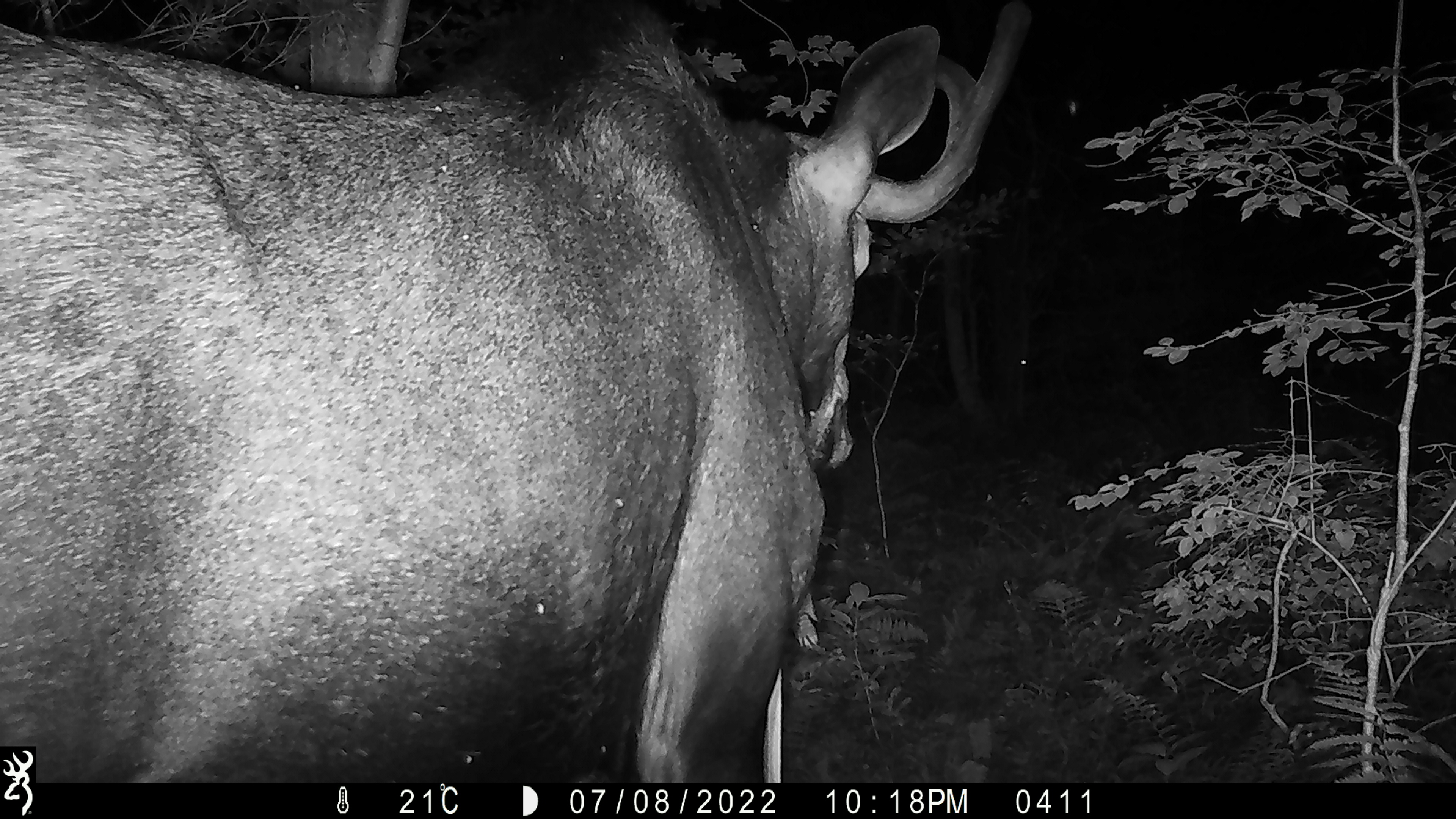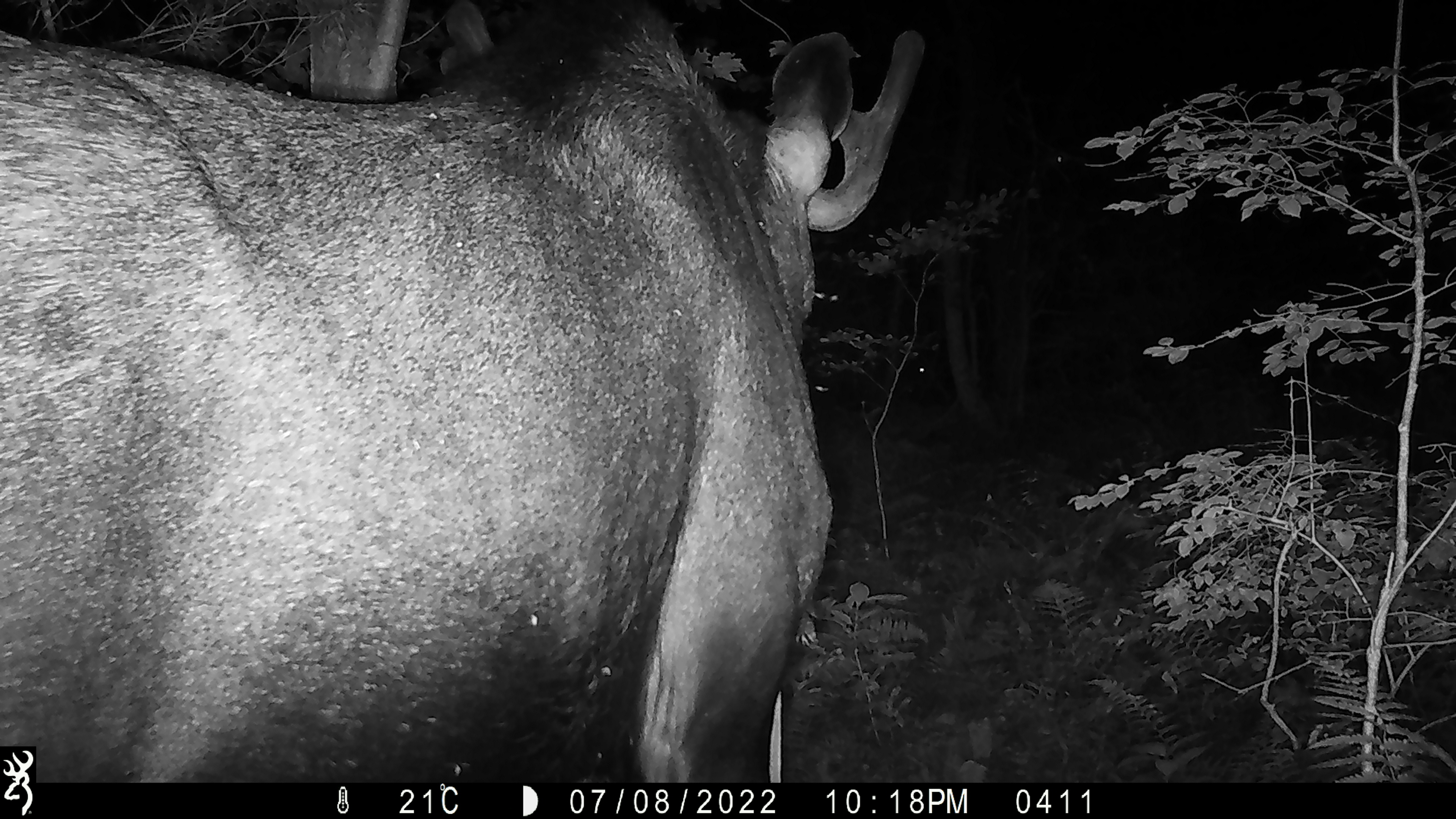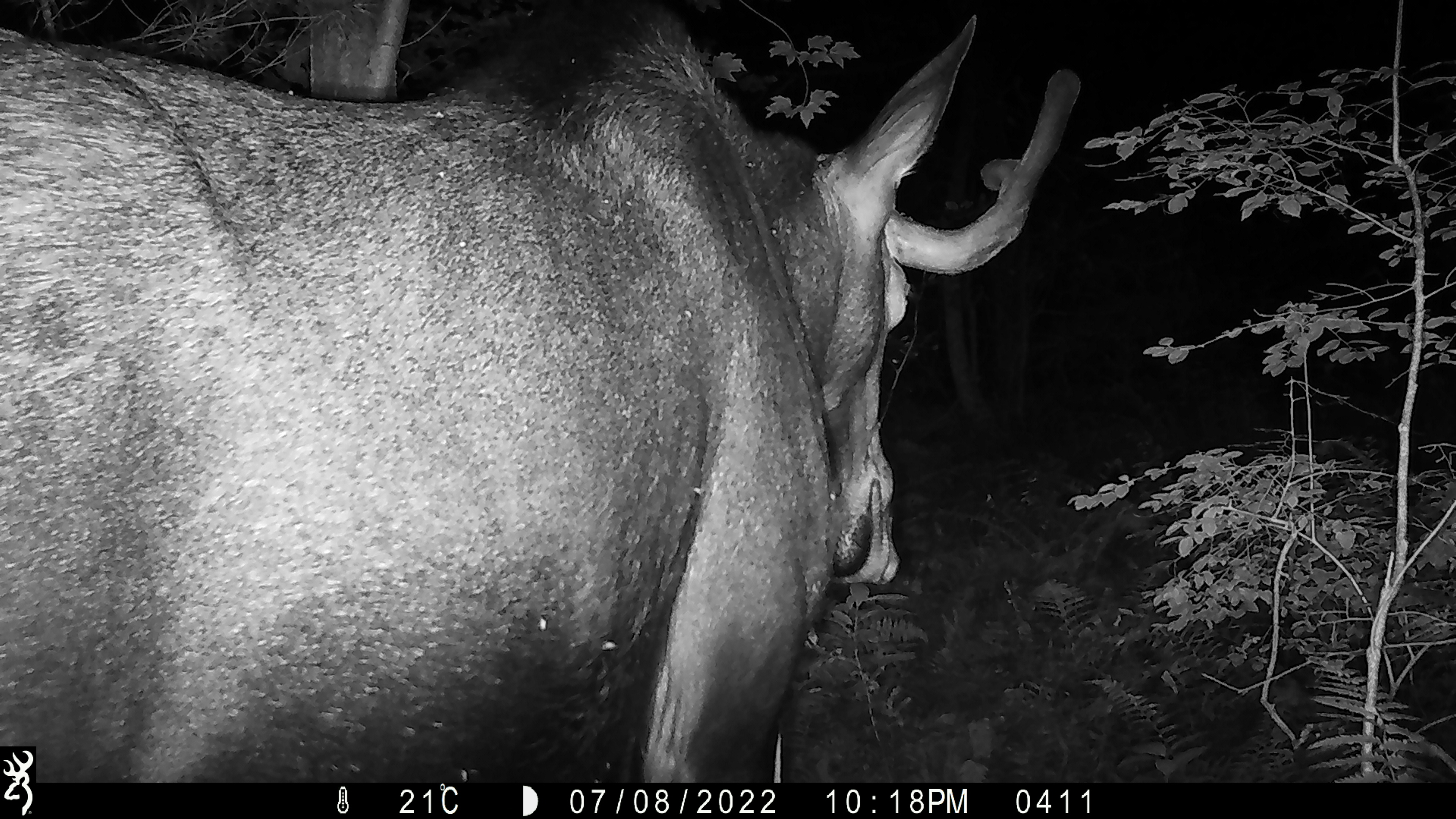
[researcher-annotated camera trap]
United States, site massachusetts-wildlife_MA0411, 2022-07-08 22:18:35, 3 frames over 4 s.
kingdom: Animalia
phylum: Chordata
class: Mammalia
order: Artiodactyla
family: Cervidae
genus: Alces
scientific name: Alces alces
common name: moose